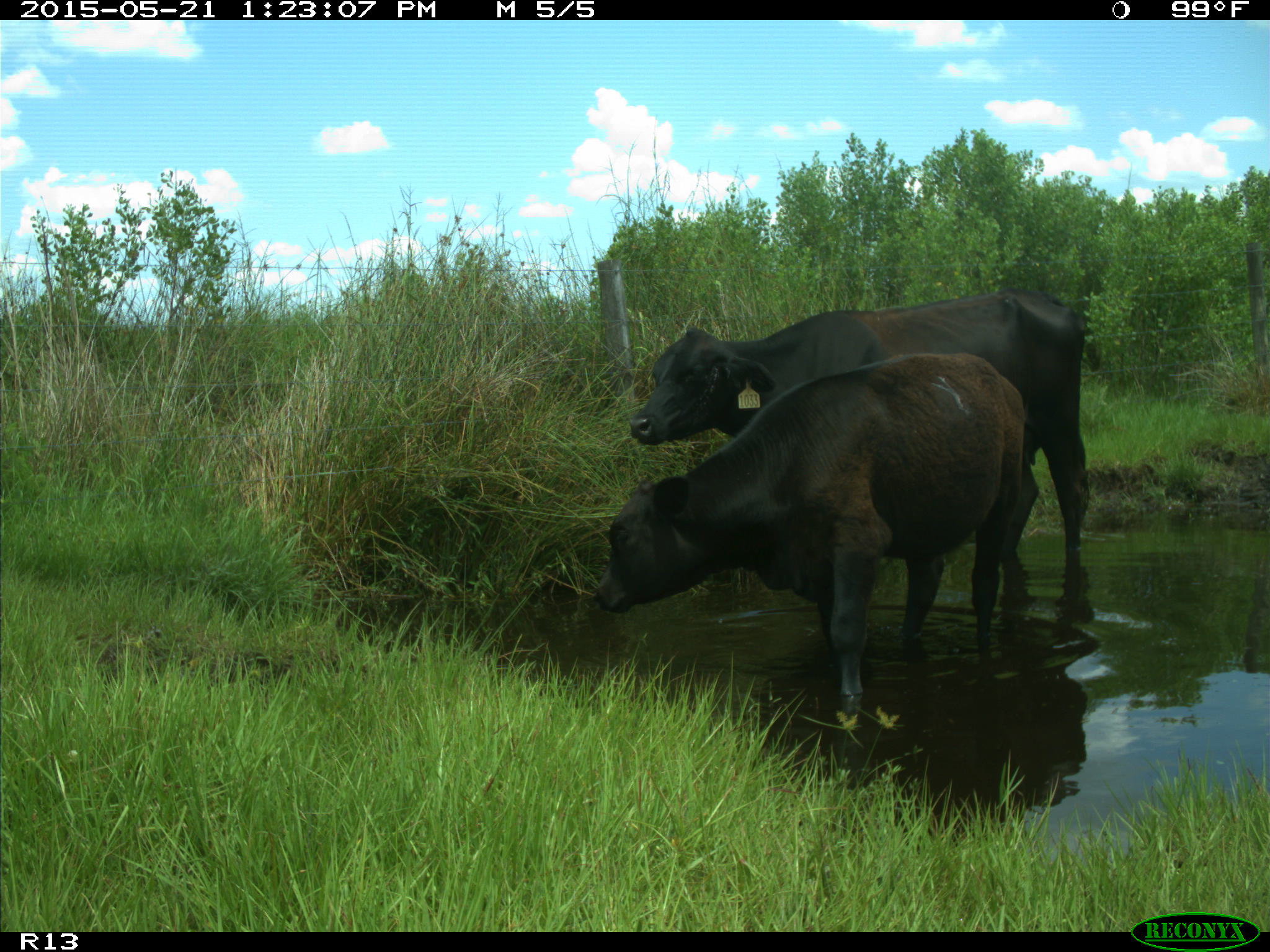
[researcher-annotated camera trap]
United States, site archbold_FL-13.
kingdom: Animalia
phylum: Chordata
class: Mammalia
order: Artiodactyla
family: Bovidae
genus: Bos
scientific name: Bos taurus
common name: domestic cow